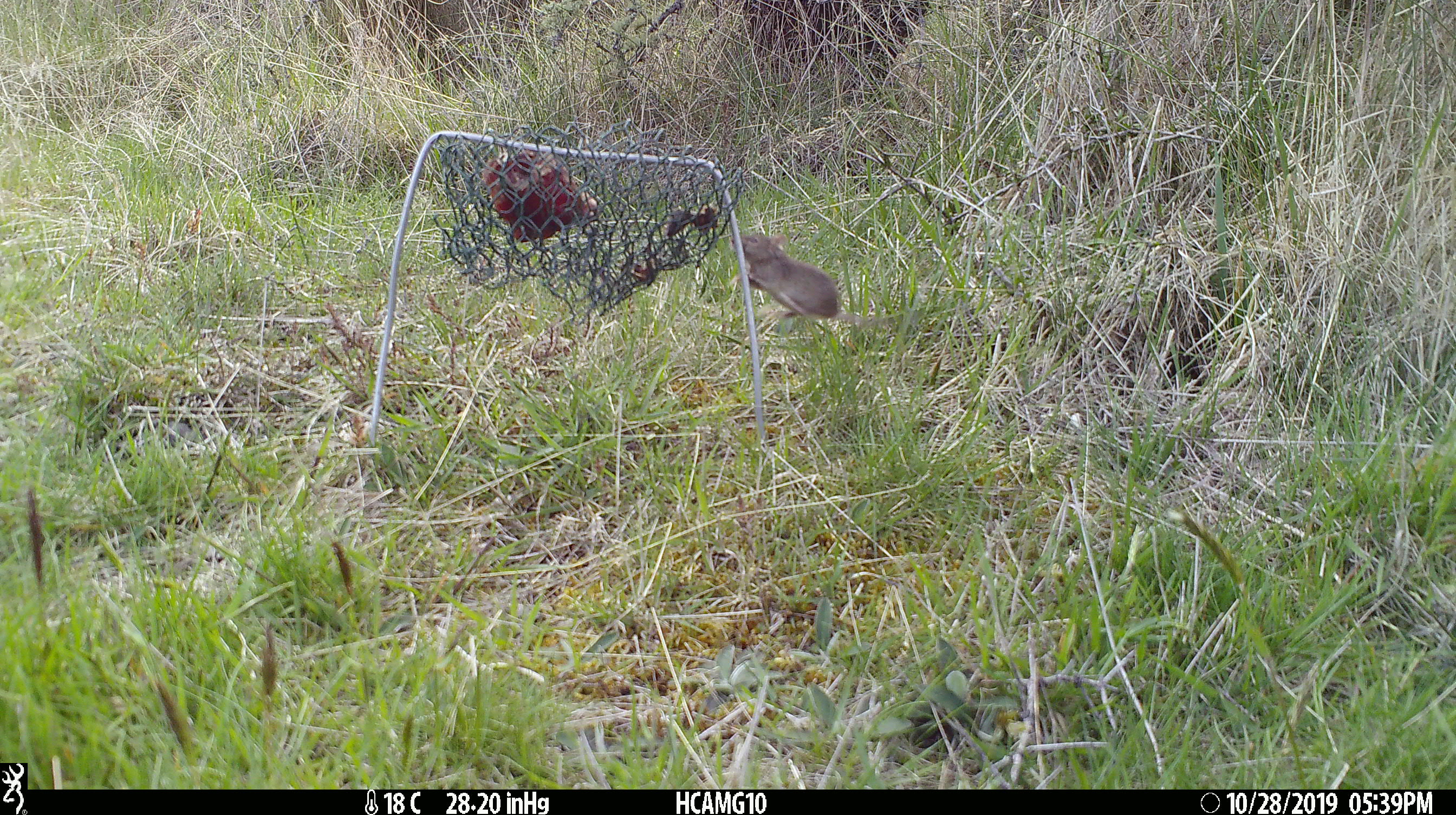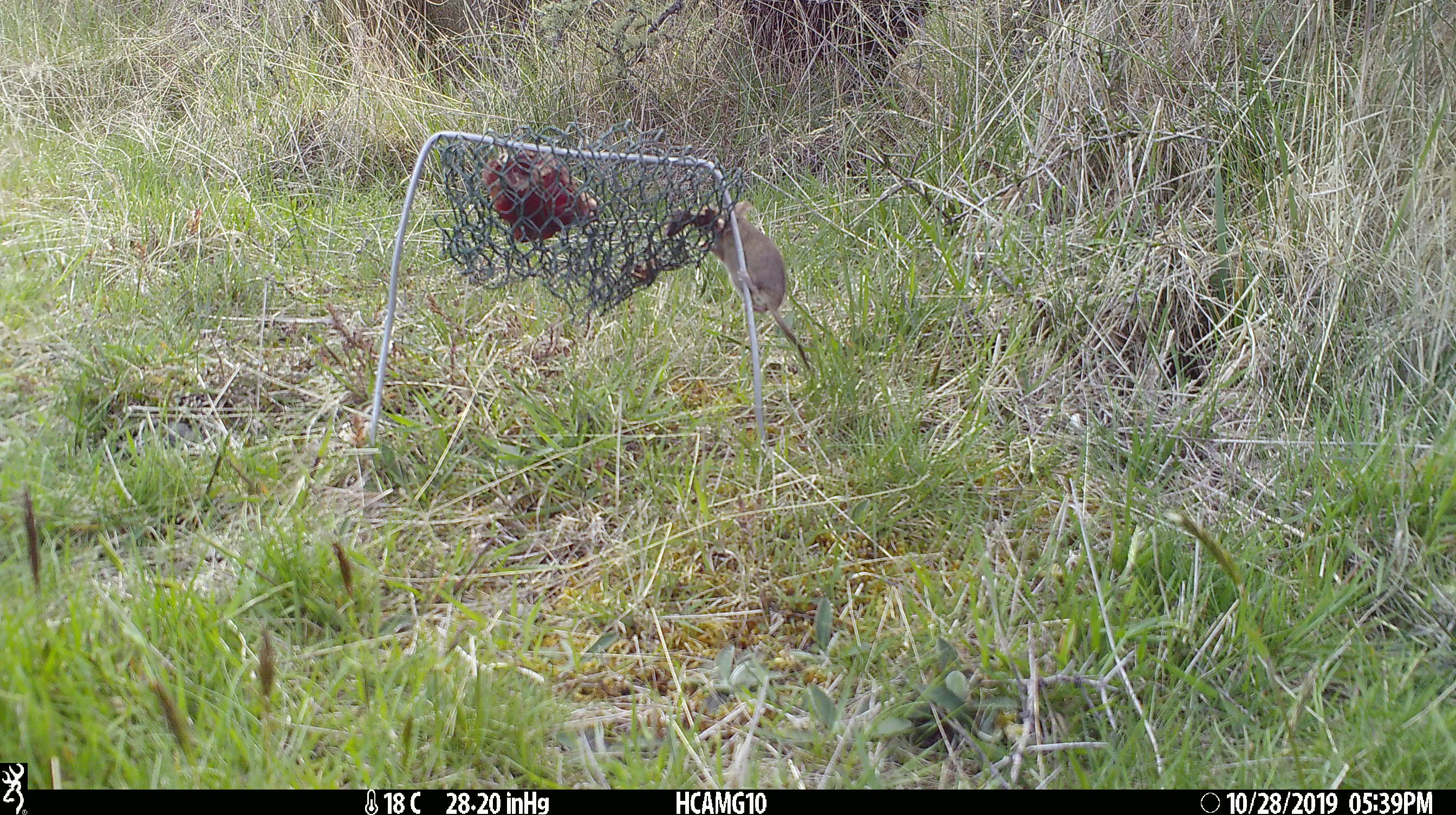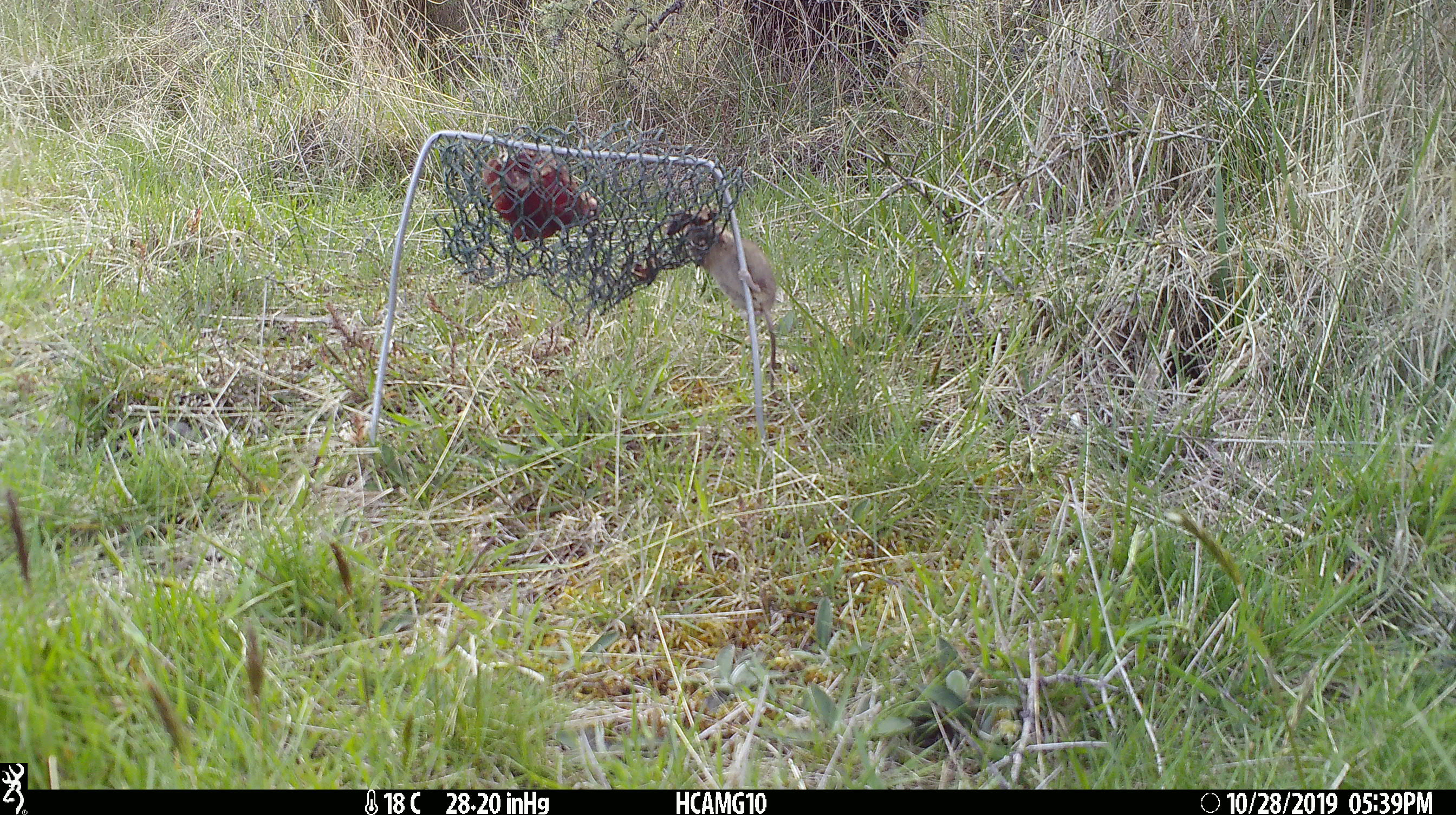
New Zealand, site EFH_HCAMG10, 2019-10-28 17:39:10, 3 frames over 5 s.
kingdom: Animalia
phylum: Chordata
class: Mammalia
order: Rodentia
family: Muridae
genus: Mus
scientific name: Mus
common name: mouse